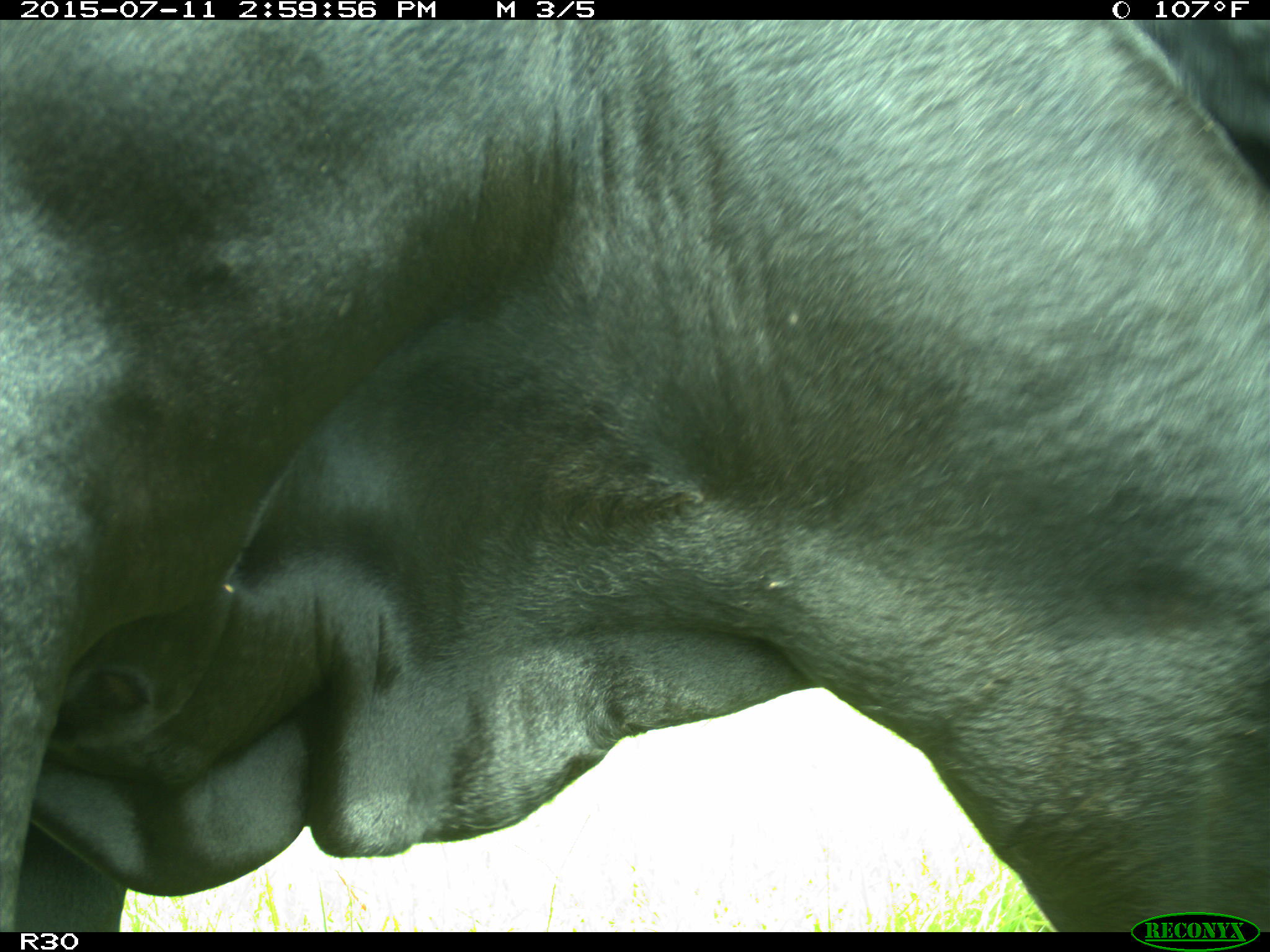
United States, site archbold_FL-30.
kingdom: Animalia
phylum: Chordata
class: Mammalia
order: Artiodactyla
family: Bovidae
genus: Bos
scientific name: Bos taurus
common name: domestic cow